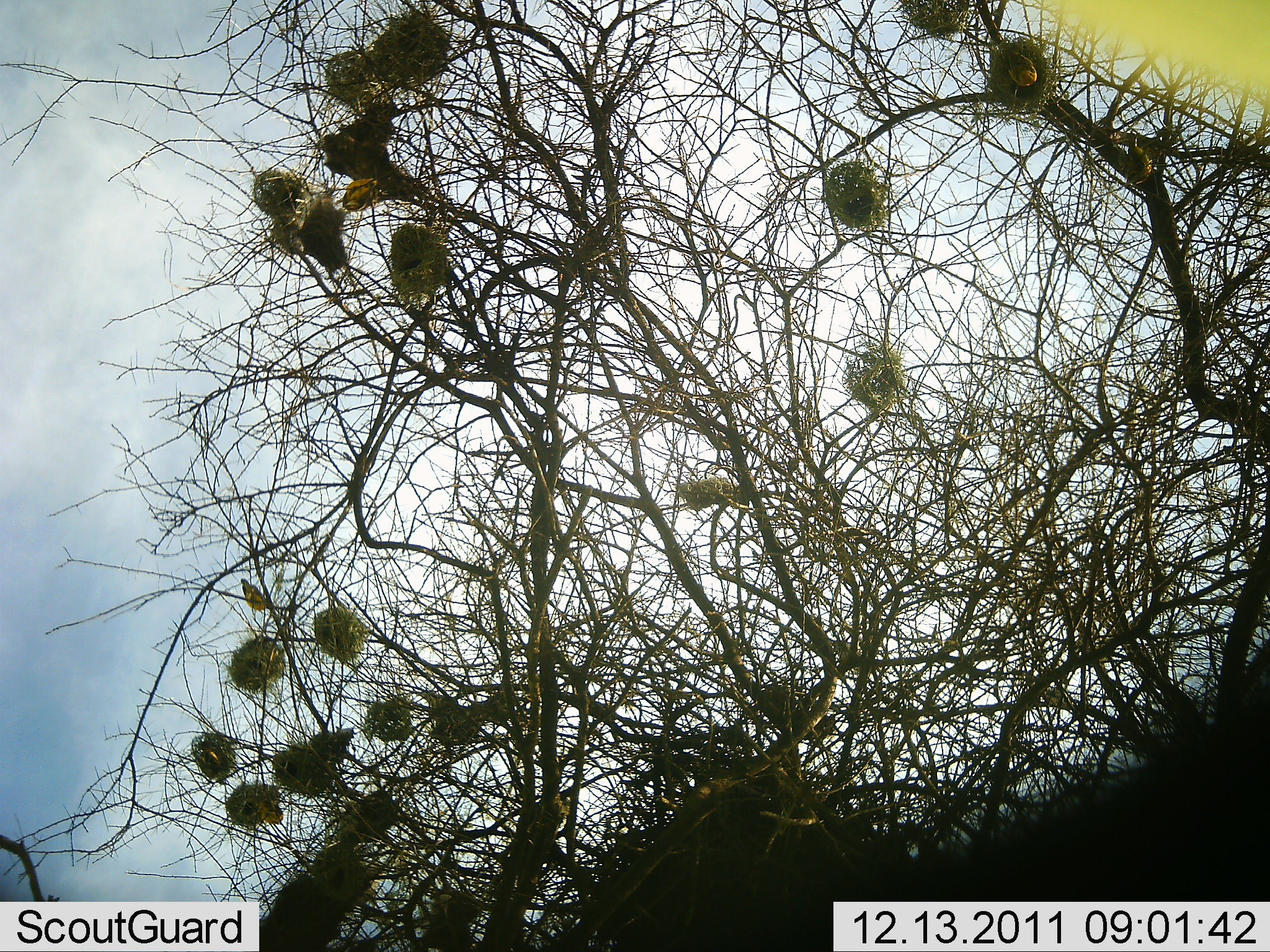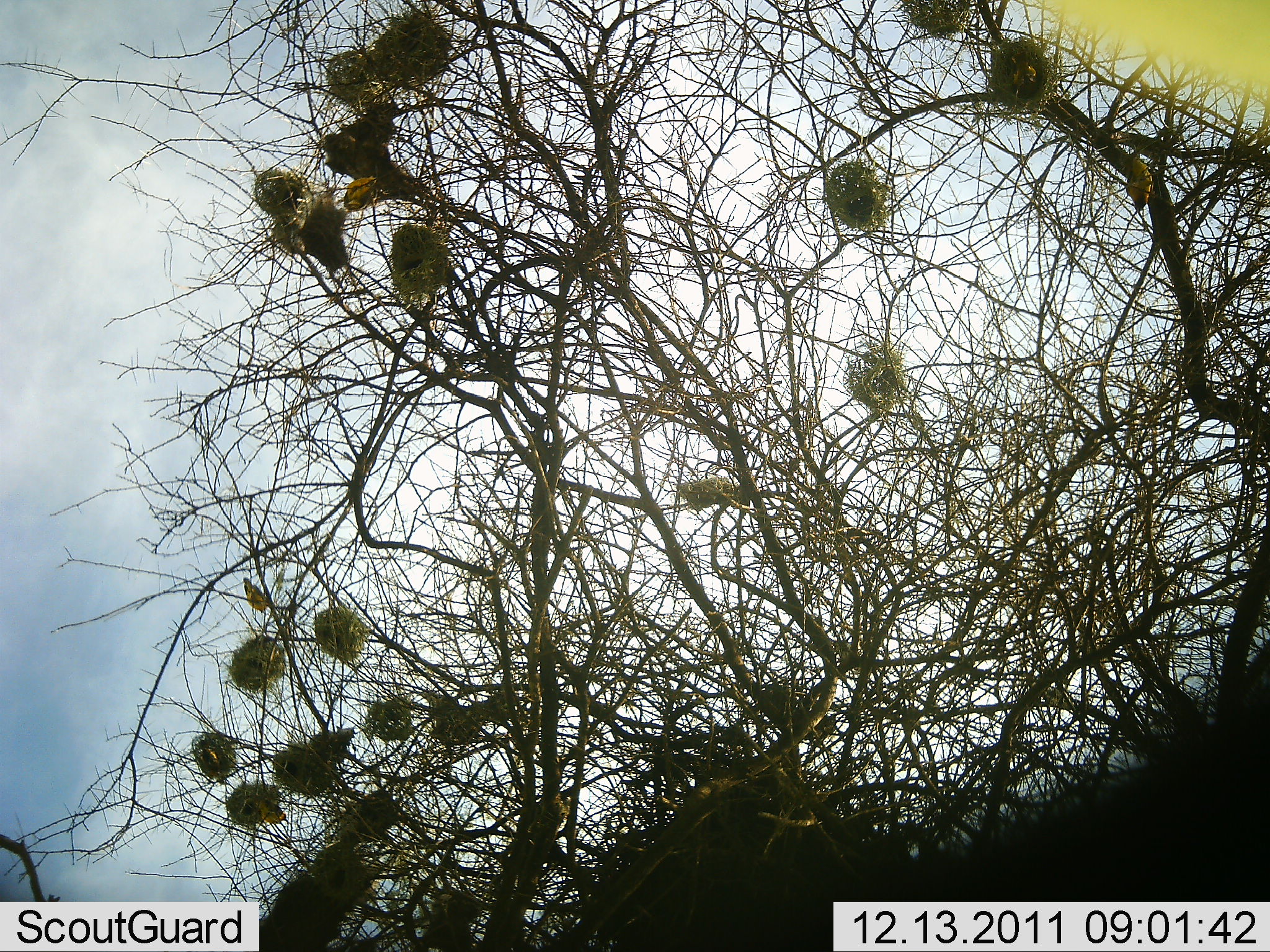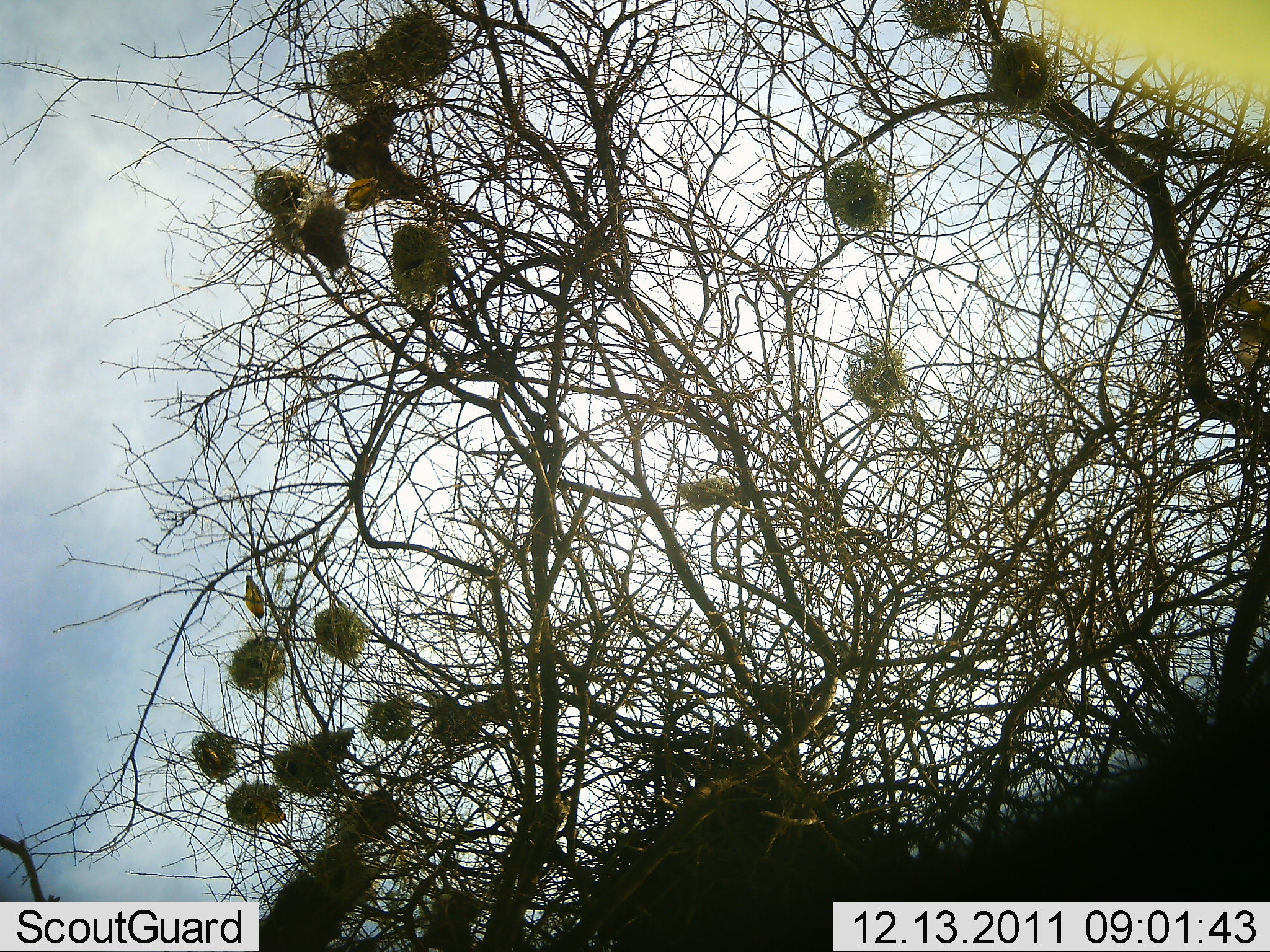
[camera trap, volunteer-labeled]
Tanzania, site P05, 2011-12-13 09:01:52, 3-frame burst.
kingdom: Animalia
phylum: Chordata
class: Aves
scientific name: Aves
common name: bird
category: otherbird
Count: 5.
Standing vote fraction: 10%.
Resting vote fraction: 50%.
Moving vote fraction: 40%.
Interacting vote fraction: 10%.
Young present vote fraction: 0%.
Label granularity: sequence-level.